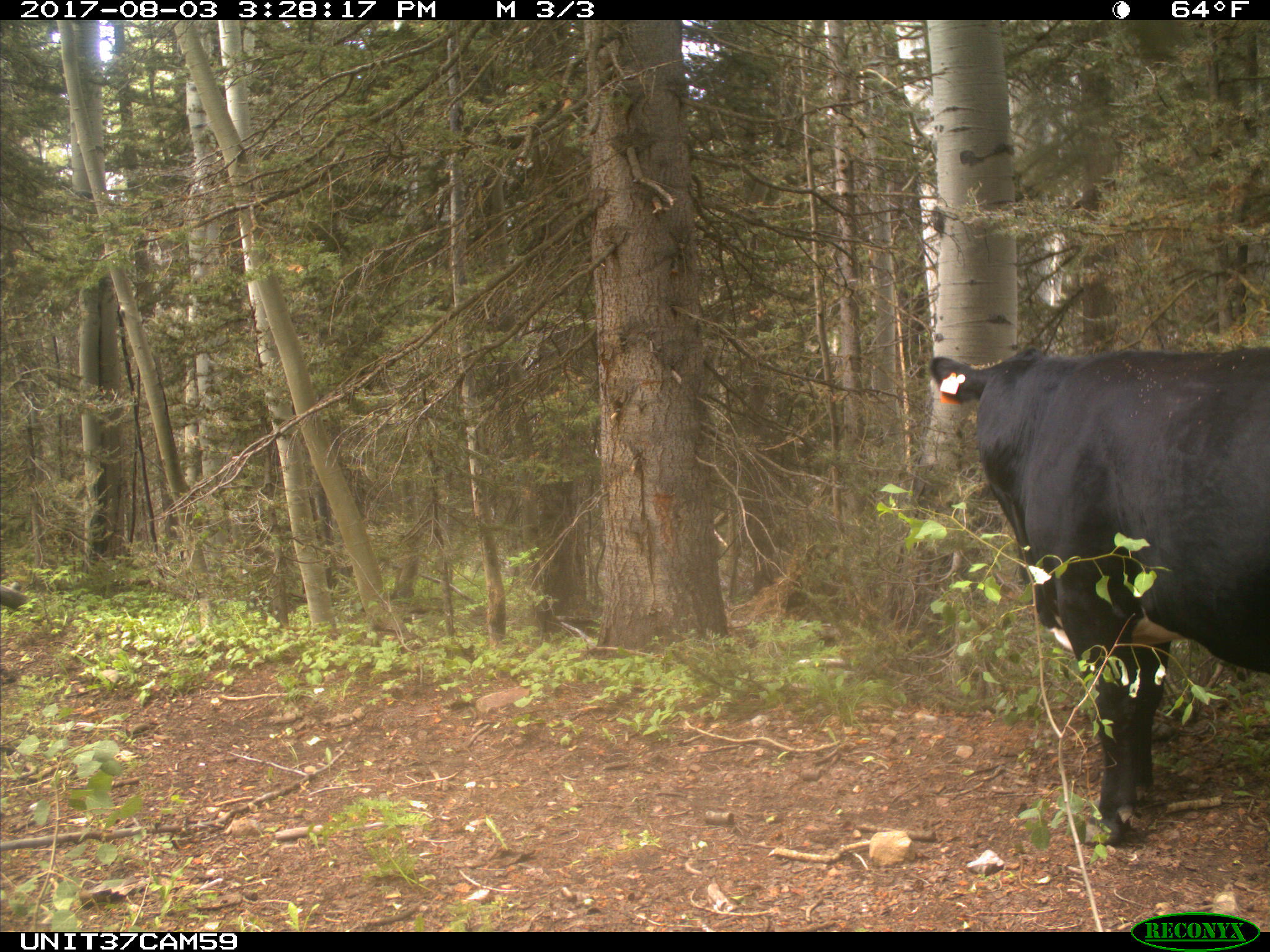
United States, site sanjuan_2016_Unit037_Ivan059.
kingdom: Animalia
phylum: Chordata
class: Mammalia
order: Artiodactyla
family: Bovidae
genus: Bos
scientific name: Bos taurus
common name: domestic cow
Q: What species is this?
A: Bos taurus (domestic cow).